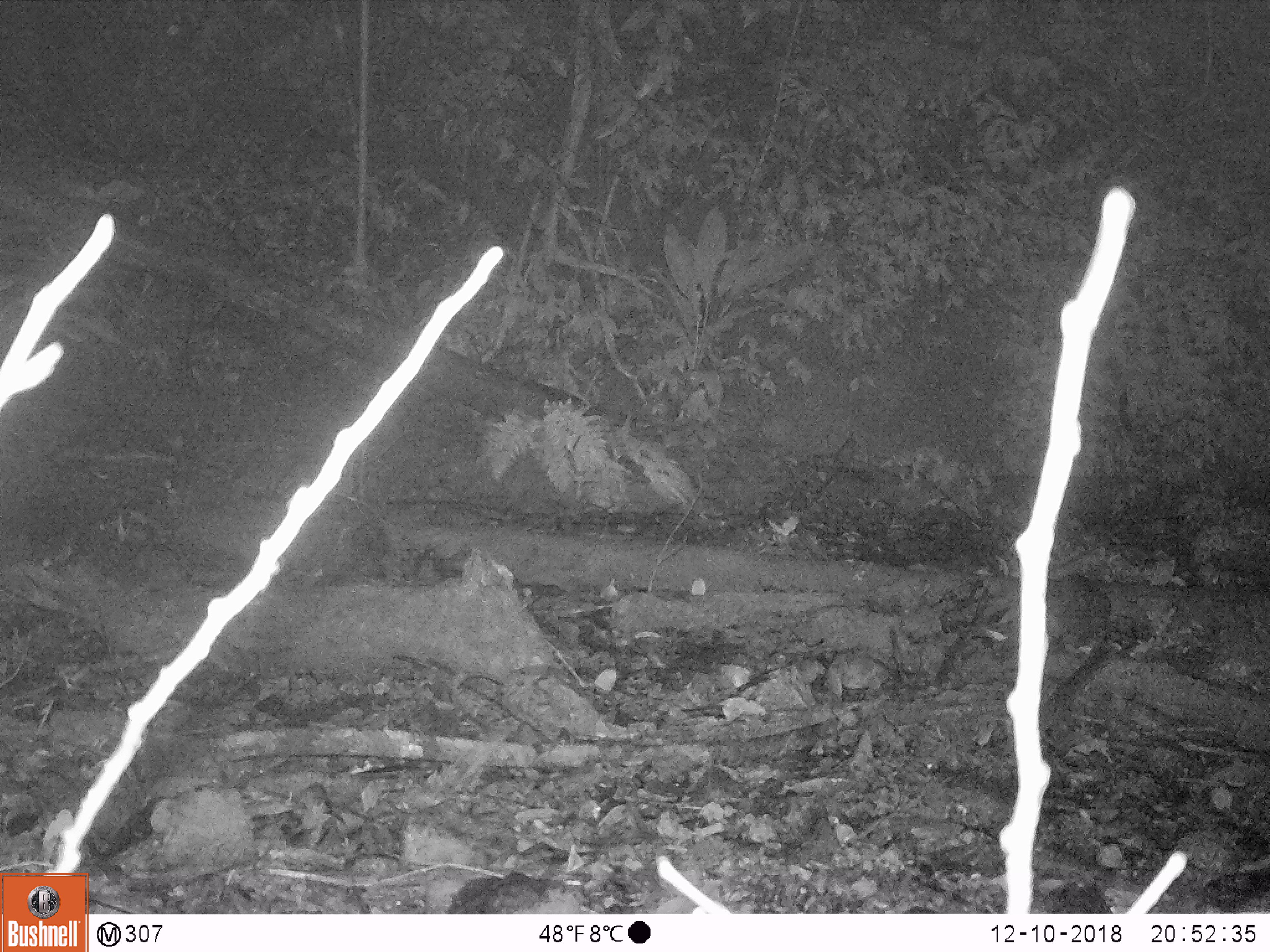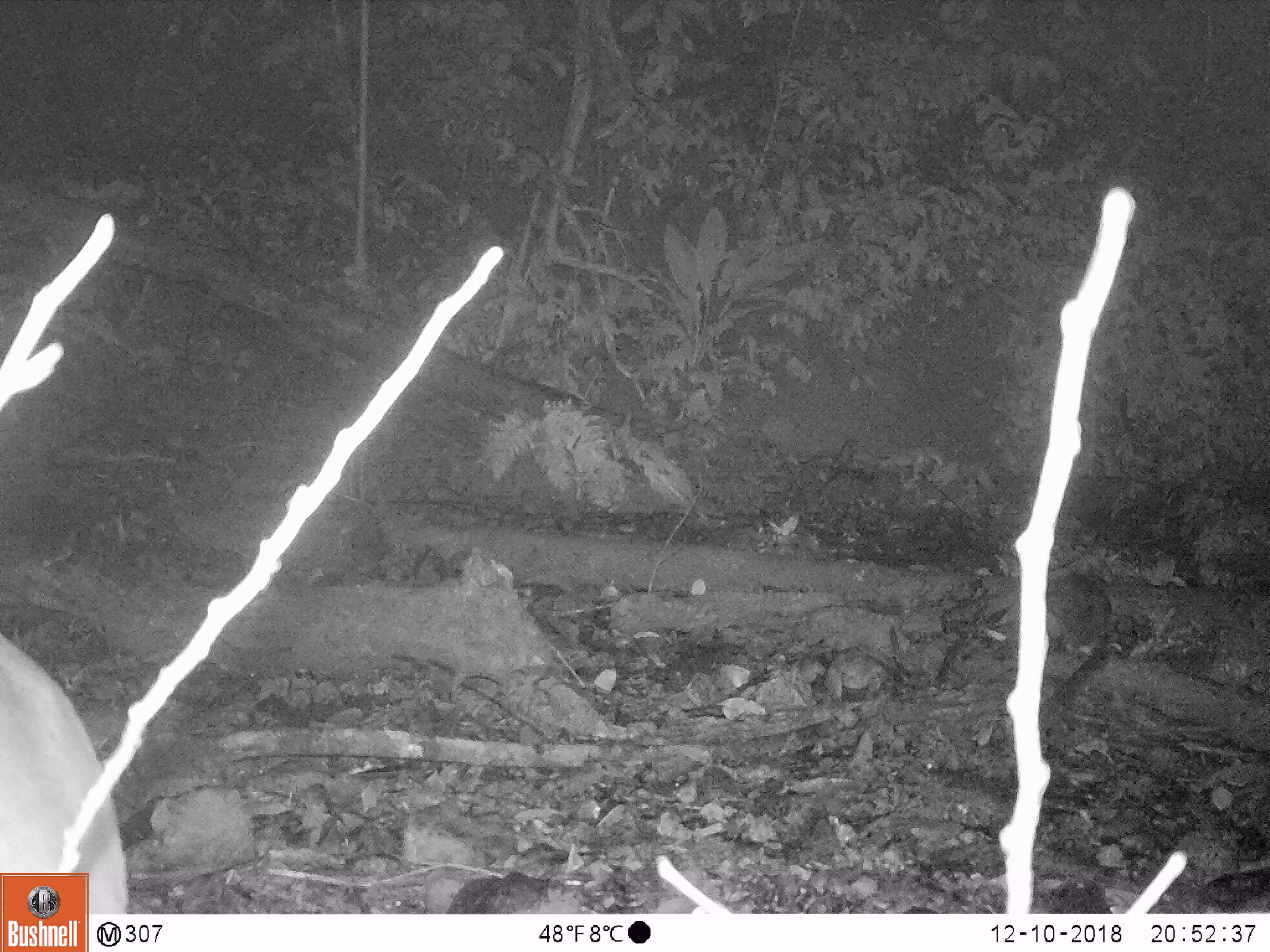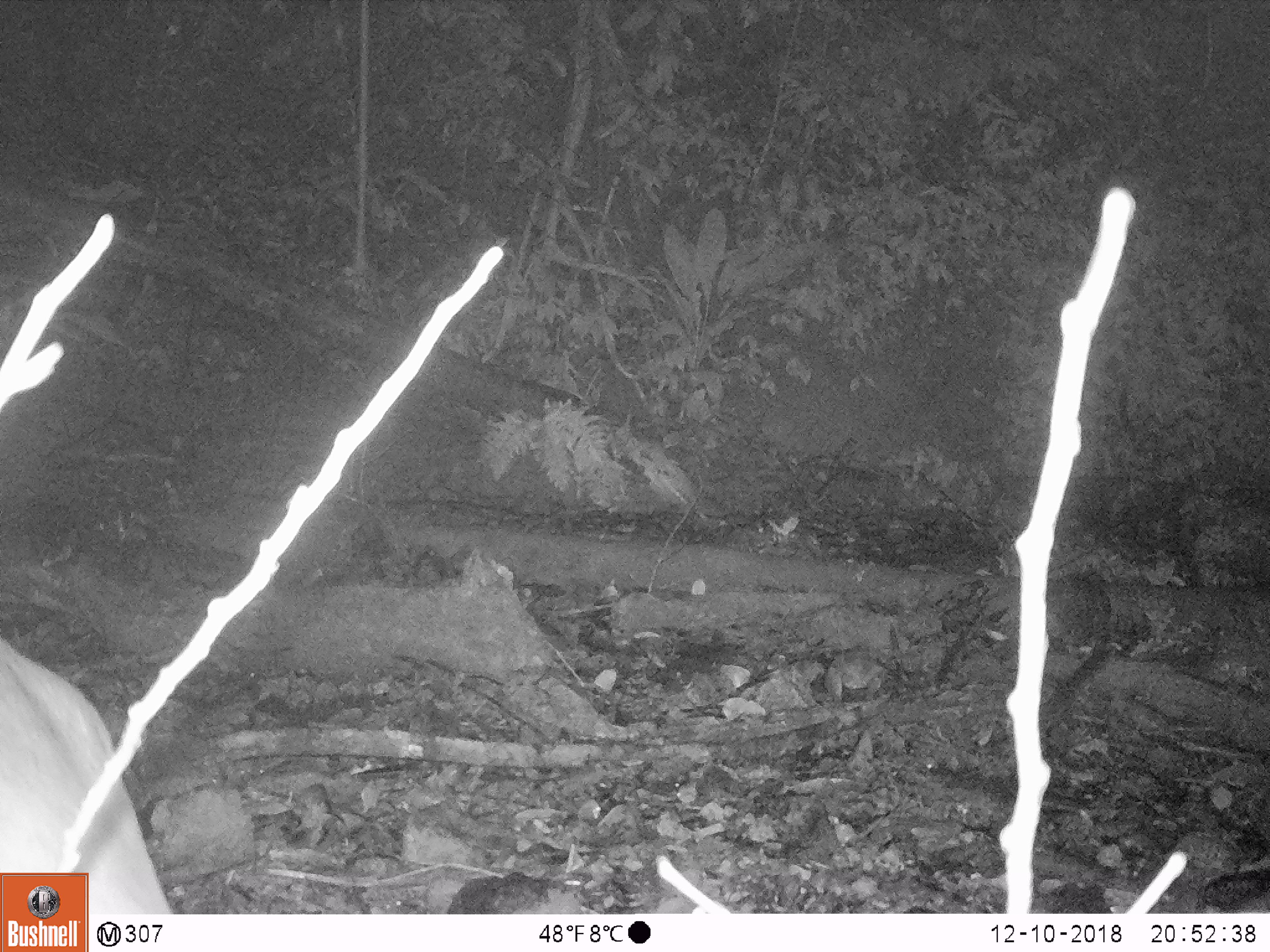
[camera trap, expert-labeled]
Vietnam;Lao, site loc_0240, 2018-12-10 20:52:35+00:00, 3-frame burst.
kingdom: Animalia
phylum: Chordata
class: Mammalia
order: Artiodactyla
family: Cervidae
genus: Muntiacus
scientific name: Muntiacus vuquangensis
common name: large-antlered muntjac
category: large antlered muntjac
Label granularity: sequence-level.